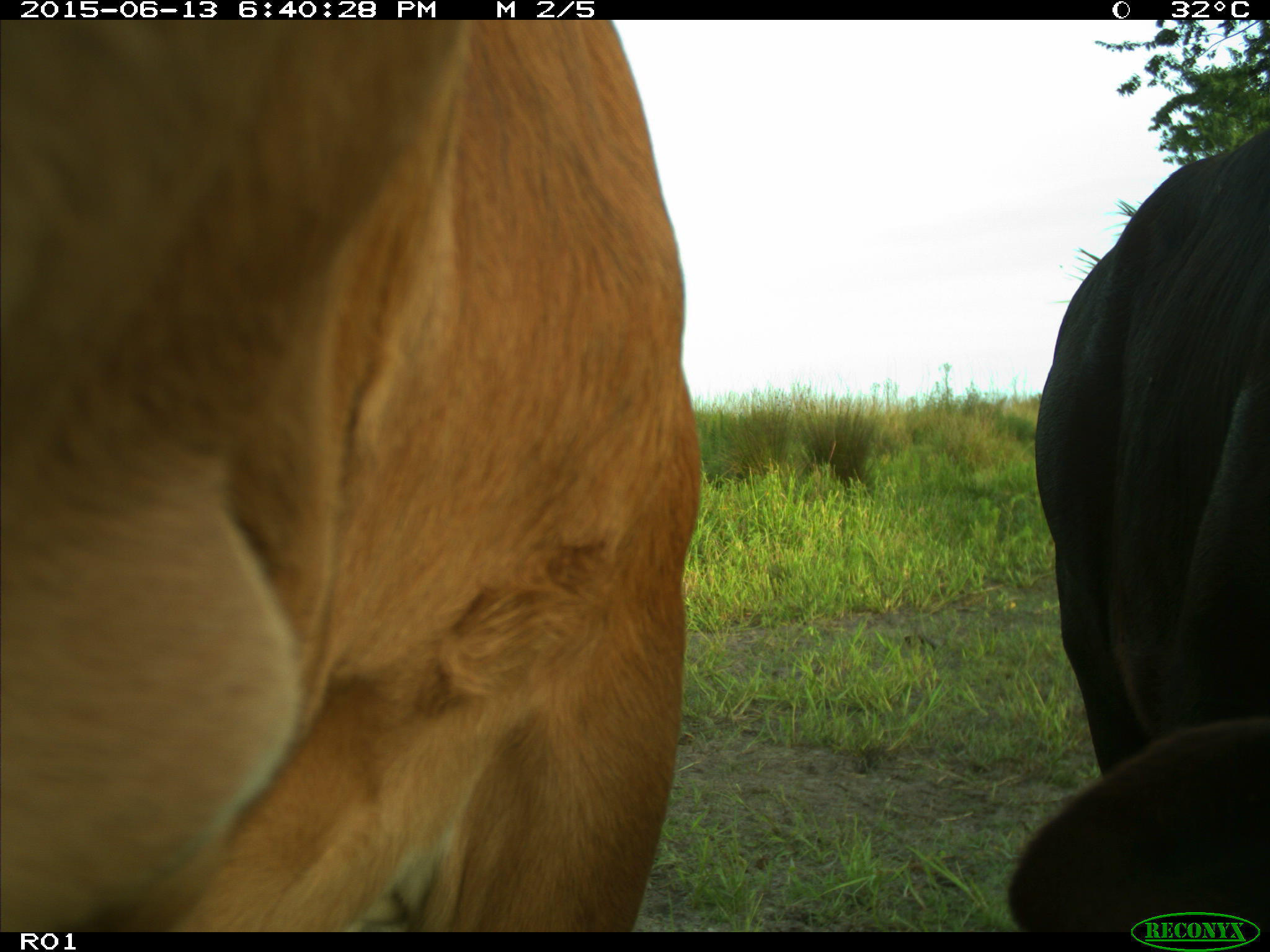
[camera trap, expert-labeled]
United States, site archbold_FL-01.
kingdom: Animalia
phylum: Chordata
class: Mammalia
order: Artiodactyla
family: Bovidae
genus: Bos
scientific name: Bos taurus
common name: domestic cow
Bos taurus (domestic cow).